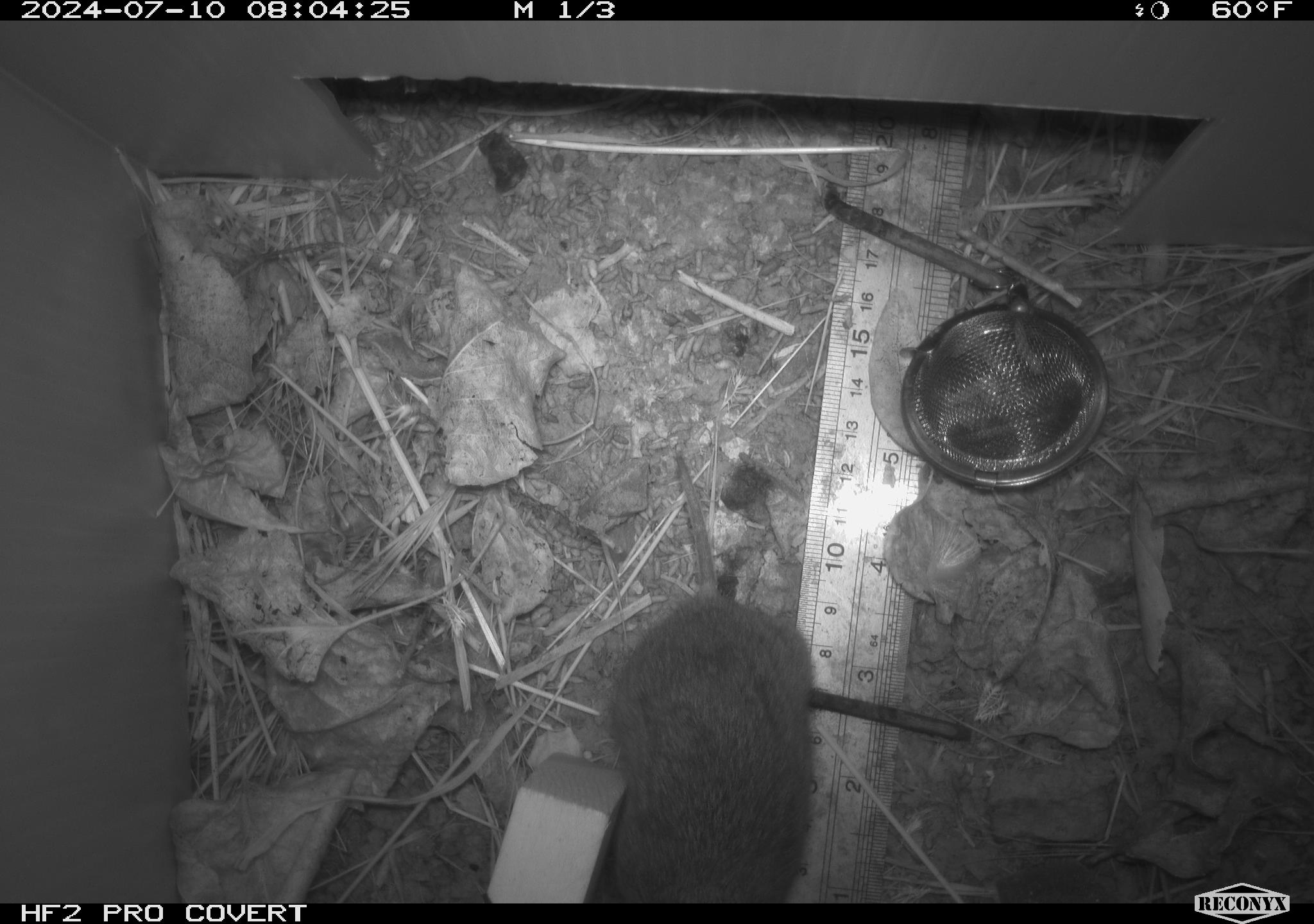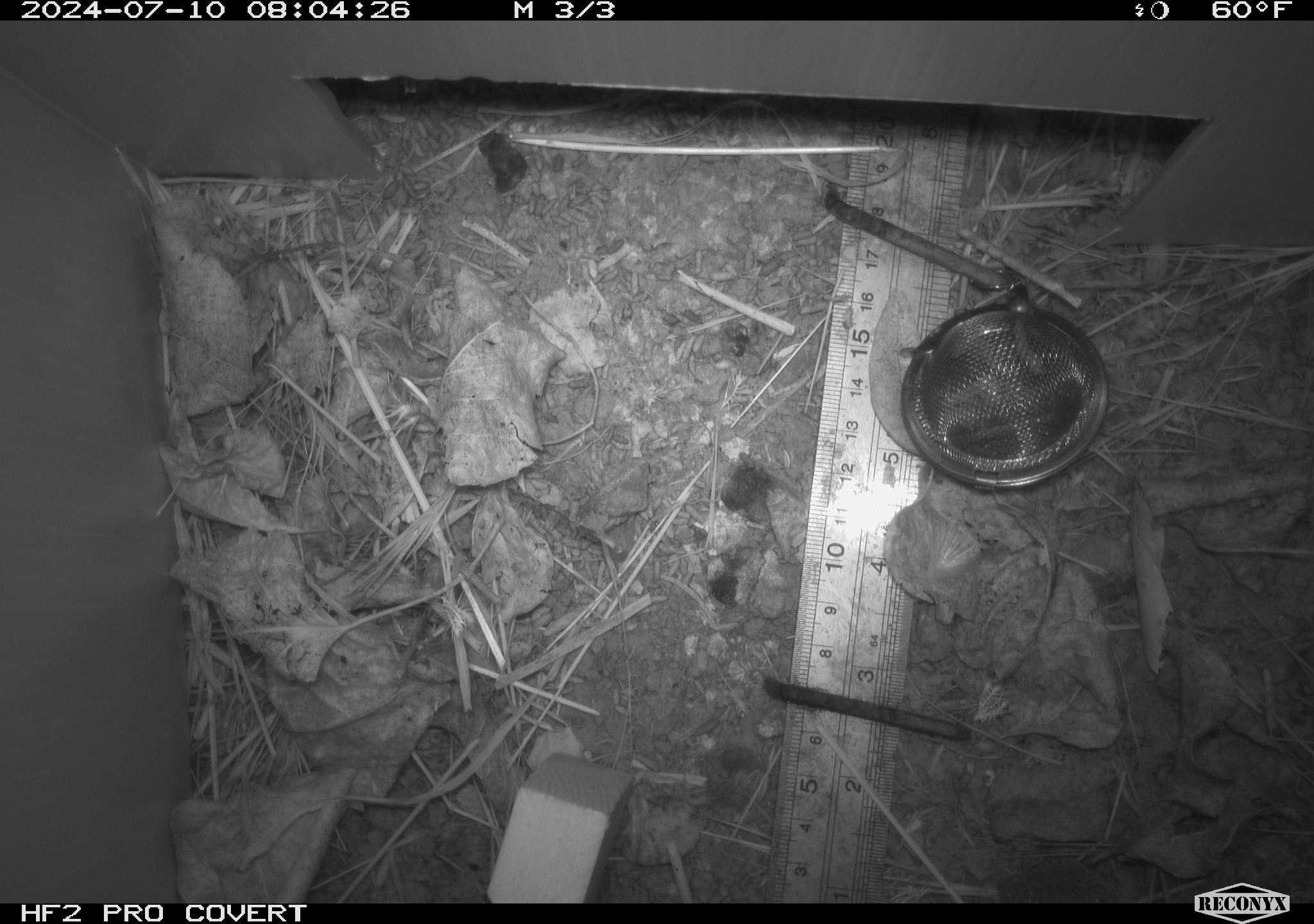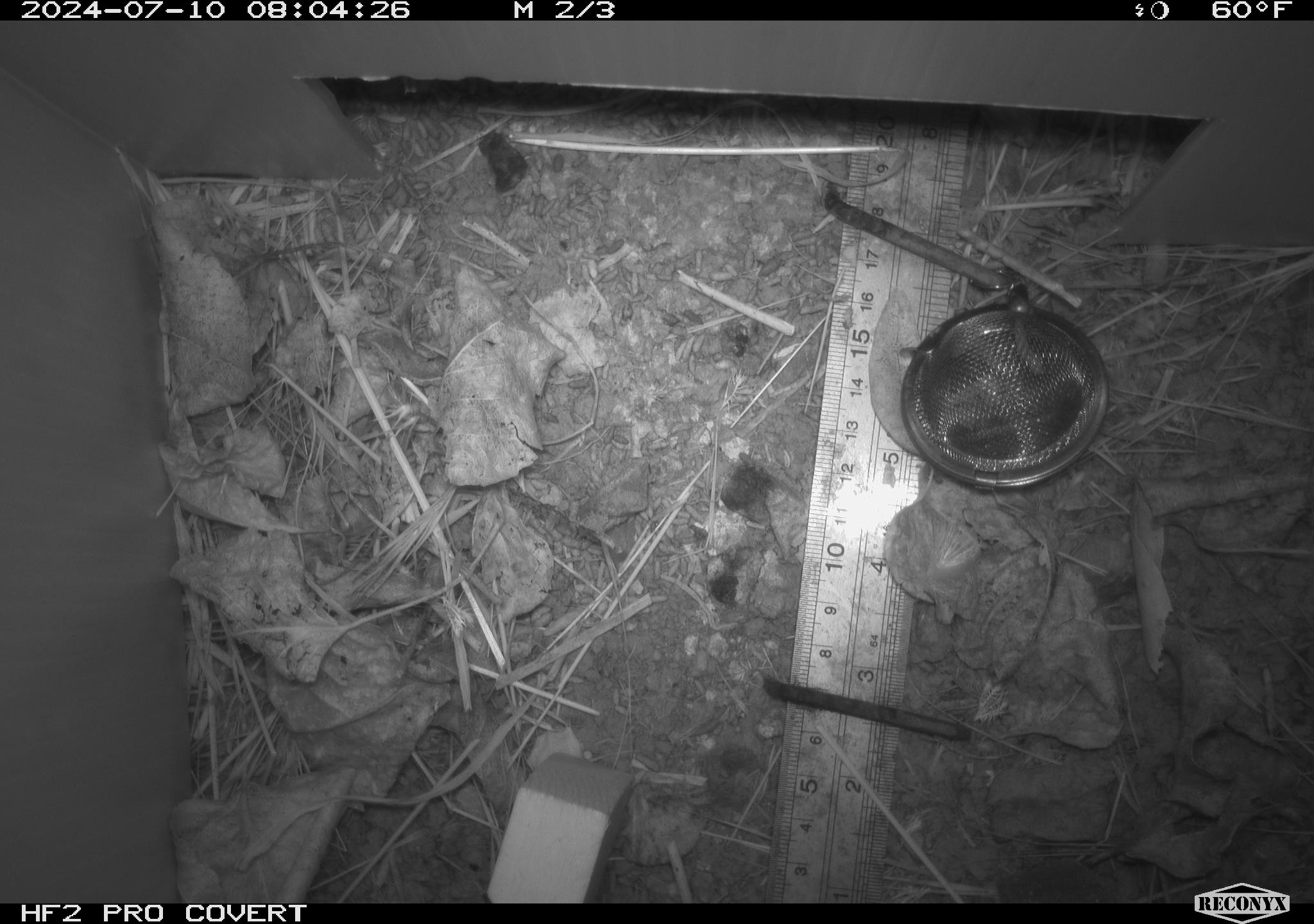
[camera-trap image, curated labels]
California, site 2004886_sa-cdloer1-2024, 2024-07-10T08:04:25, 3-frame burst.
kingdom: Animalia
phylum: Chordata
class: Mammalia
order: Rodentia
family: Cricetidae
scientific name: Arvicolinae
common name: voles, lemmings, and muskrats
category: arvicolinae subfamily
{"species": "arvicolinae subfamily (voles, lemmings, and muskrats) (Arvicolinae)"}